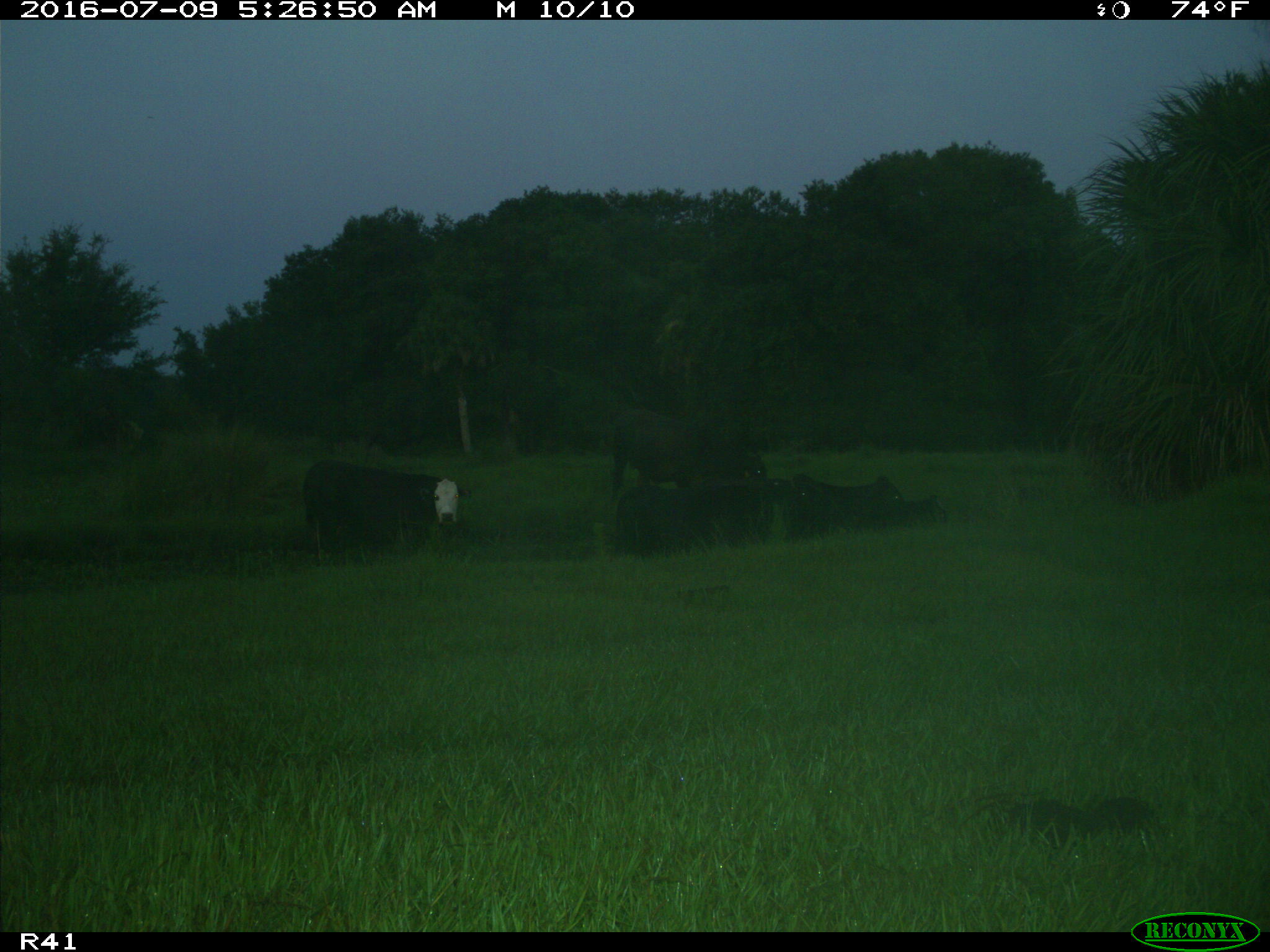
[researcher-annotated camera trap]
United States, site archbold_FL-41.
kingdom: Animalia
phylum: Chordata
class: Mammalia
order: Artiodactyla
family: Bovidae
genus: Bos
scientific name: Bos taurus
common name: domestic cow